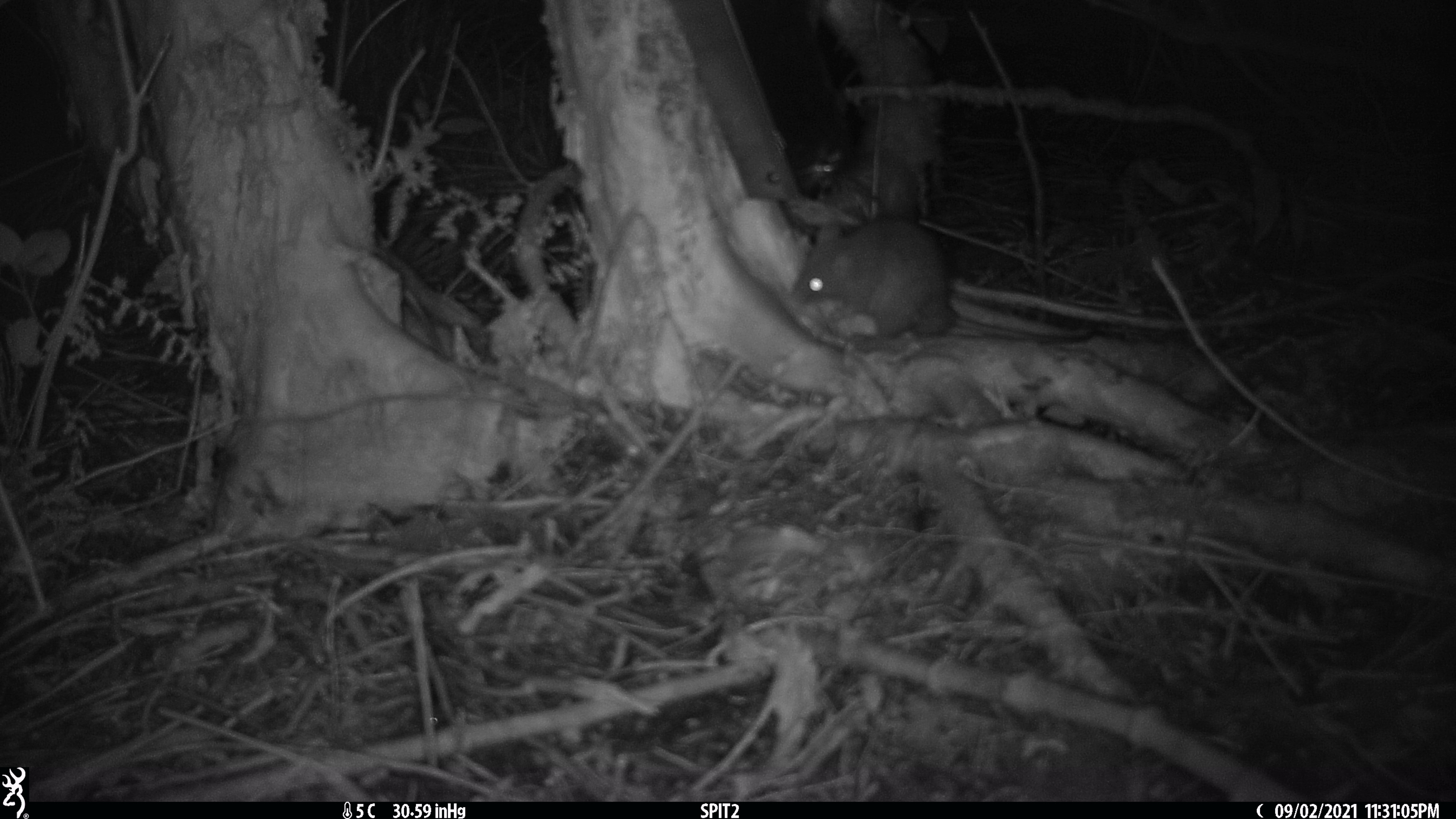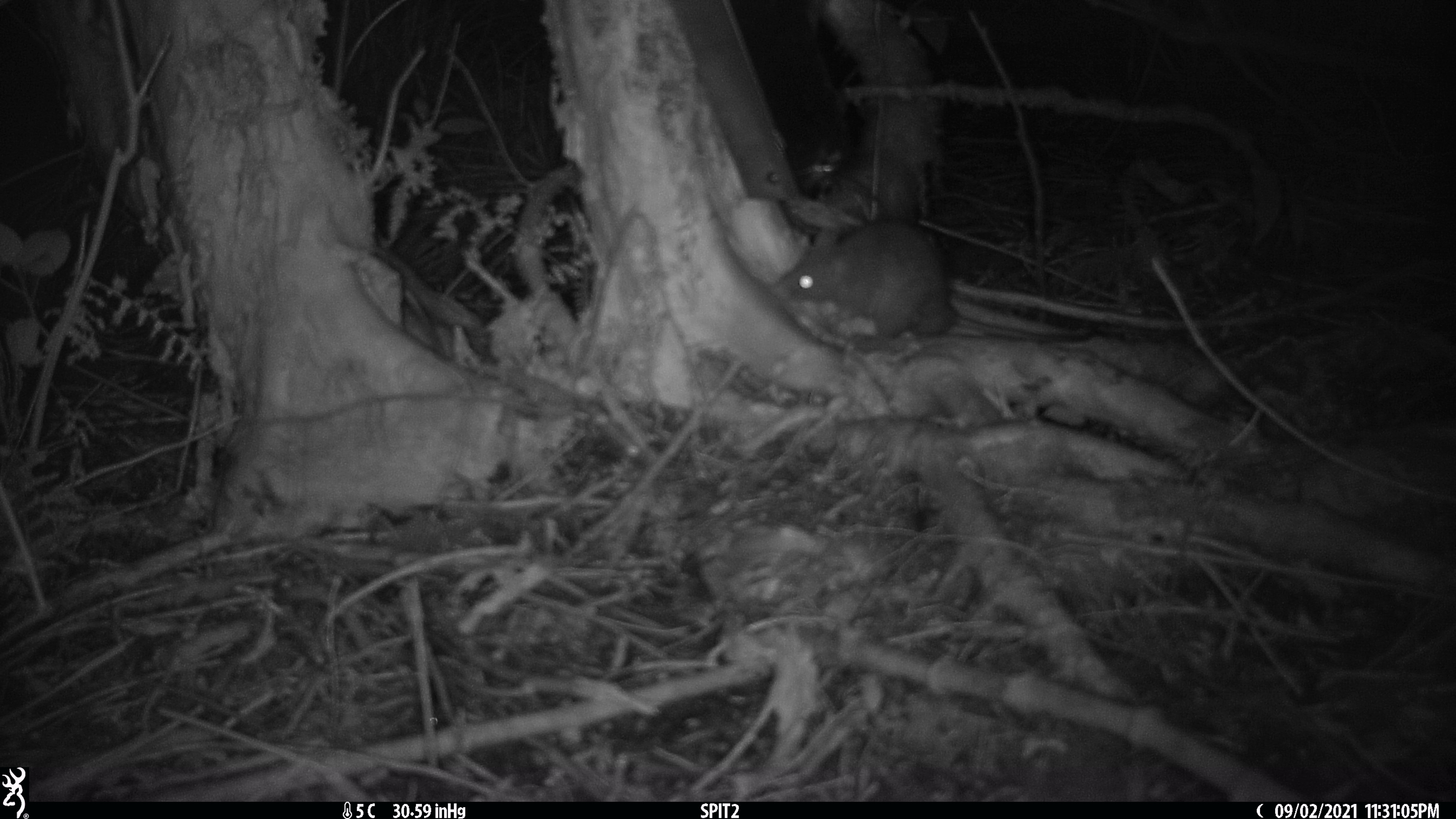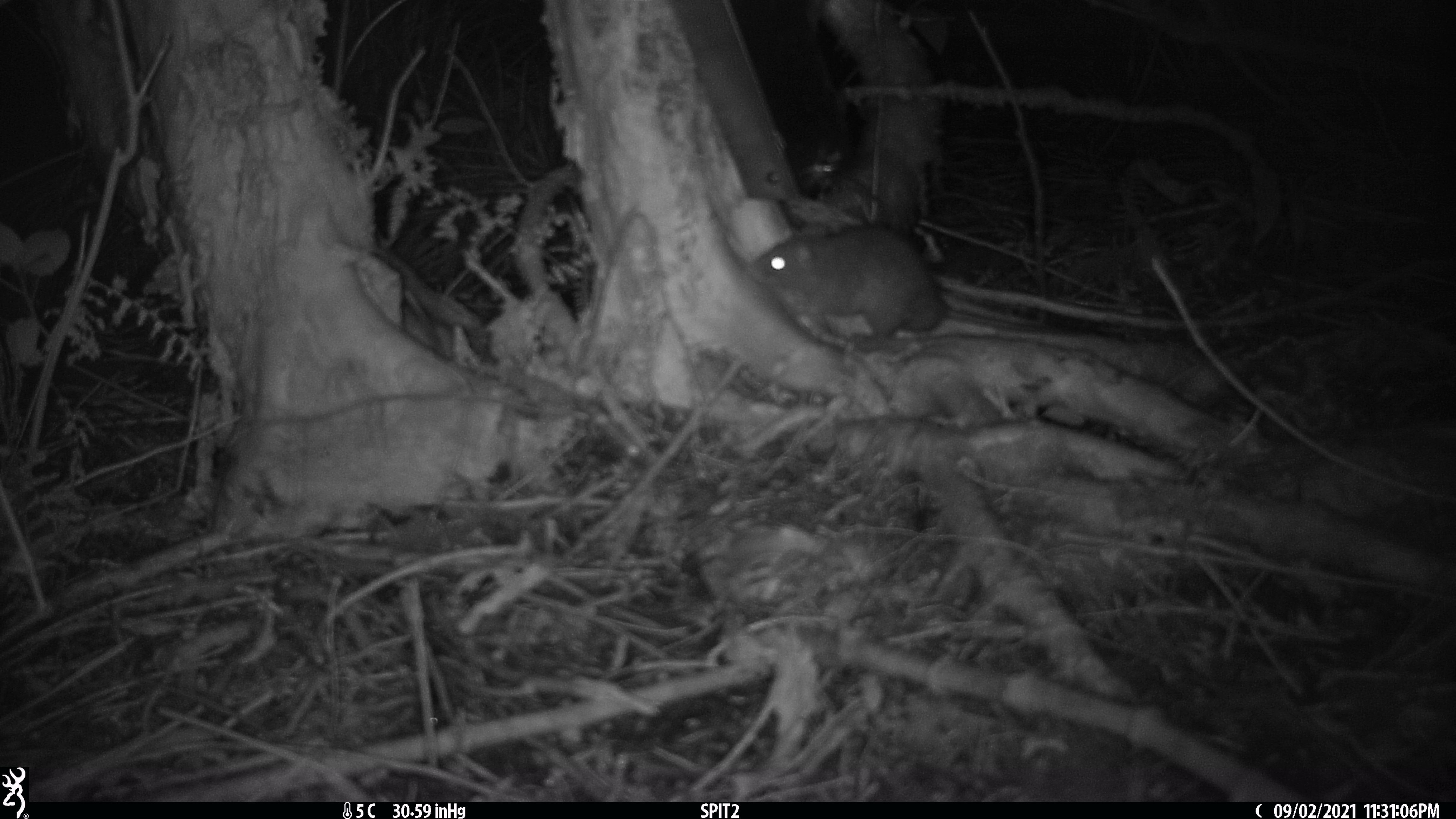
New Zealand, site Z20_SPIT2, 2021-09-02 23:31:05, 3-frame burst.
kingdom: Animalia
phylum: Chordata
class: Mammalia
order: Rodentia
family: Muridae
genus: Rattus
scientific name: Rattus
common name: rat